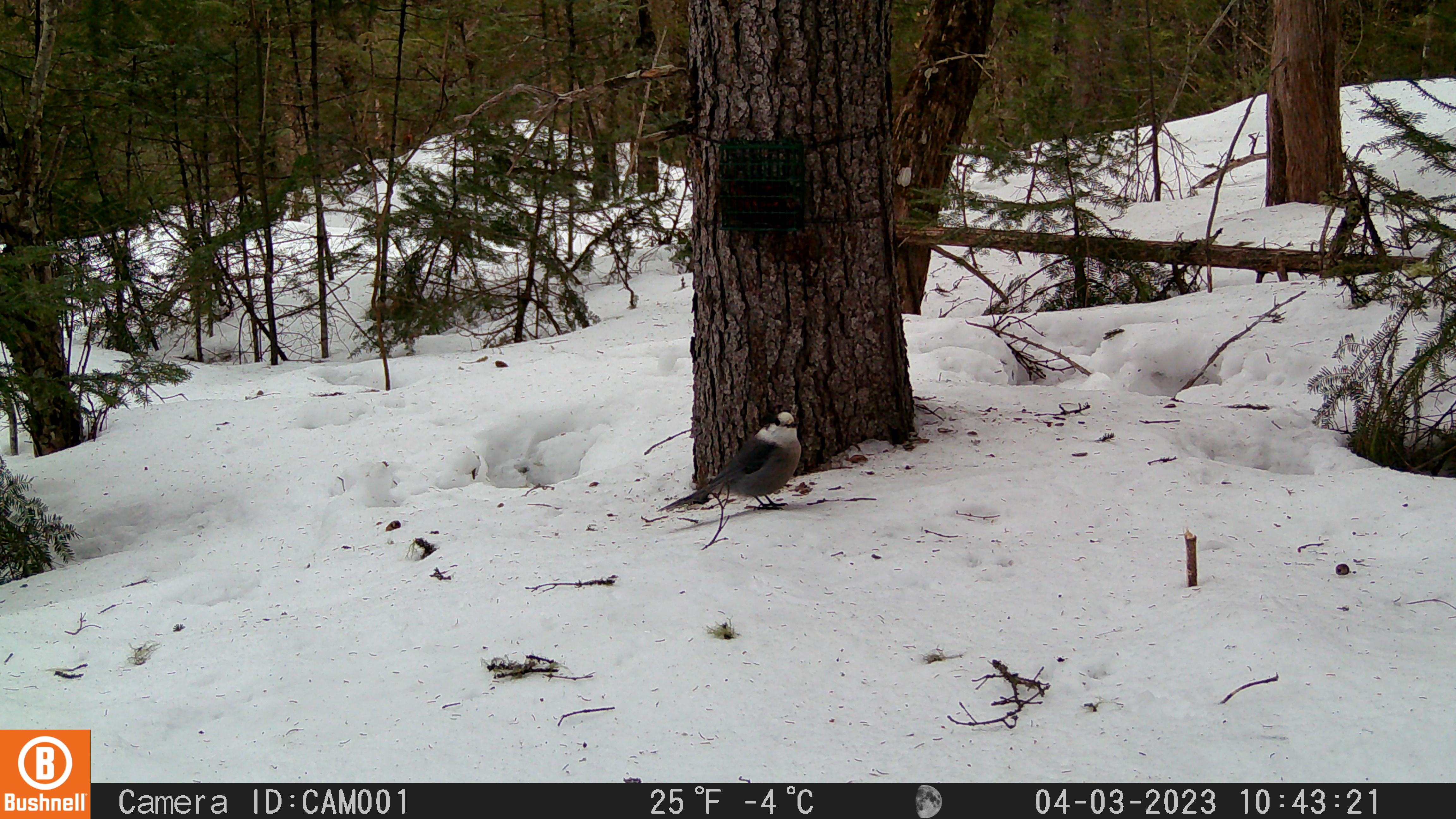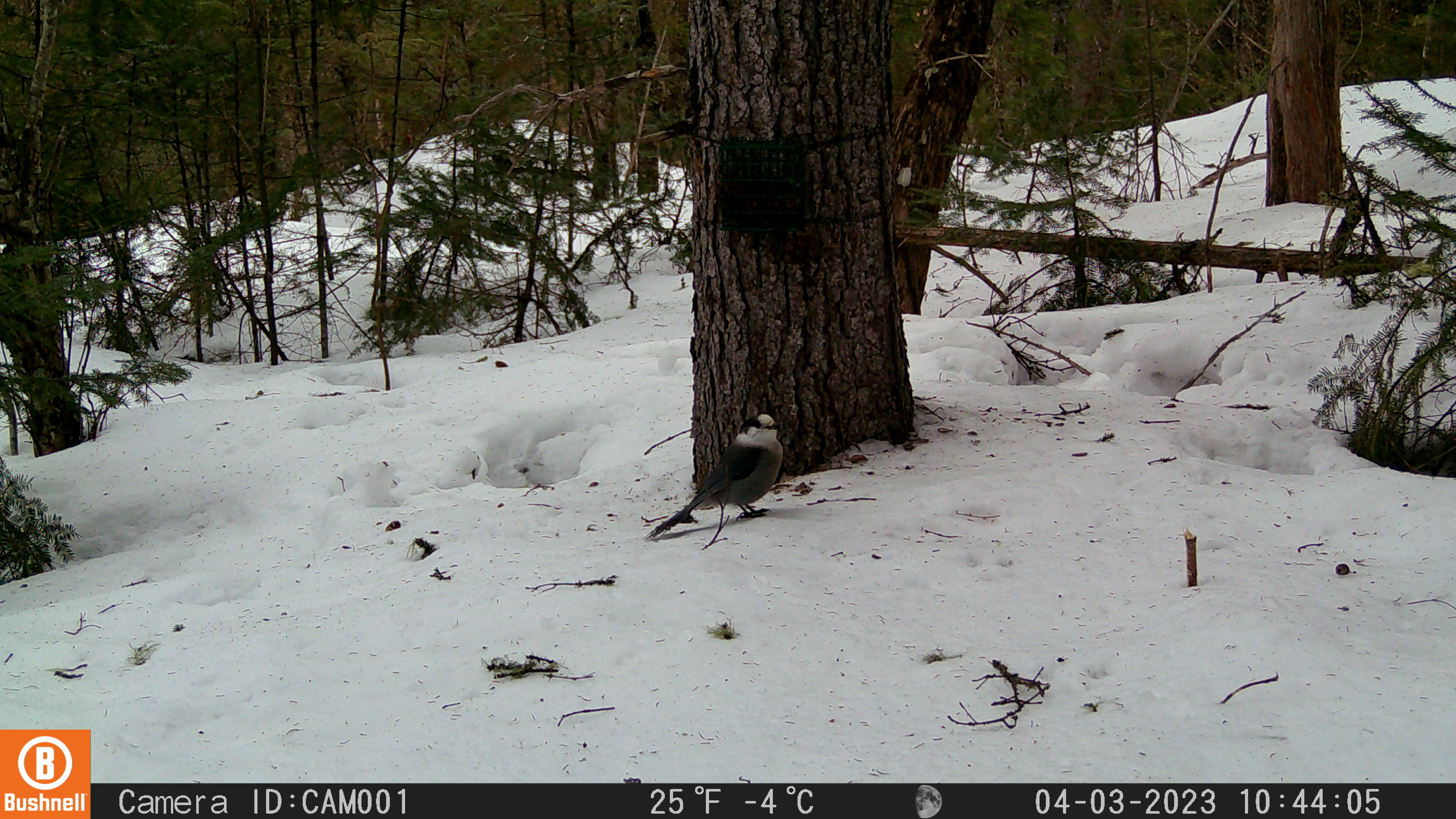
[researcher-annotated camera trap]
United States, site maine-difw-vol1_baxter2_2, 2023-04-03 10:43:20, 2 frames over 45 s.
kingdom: Animalia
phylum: Chordata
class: Aves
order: Passeriformes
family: Corvidae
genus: Perisoreus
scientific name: Perisoreus canadensis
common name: canada jay